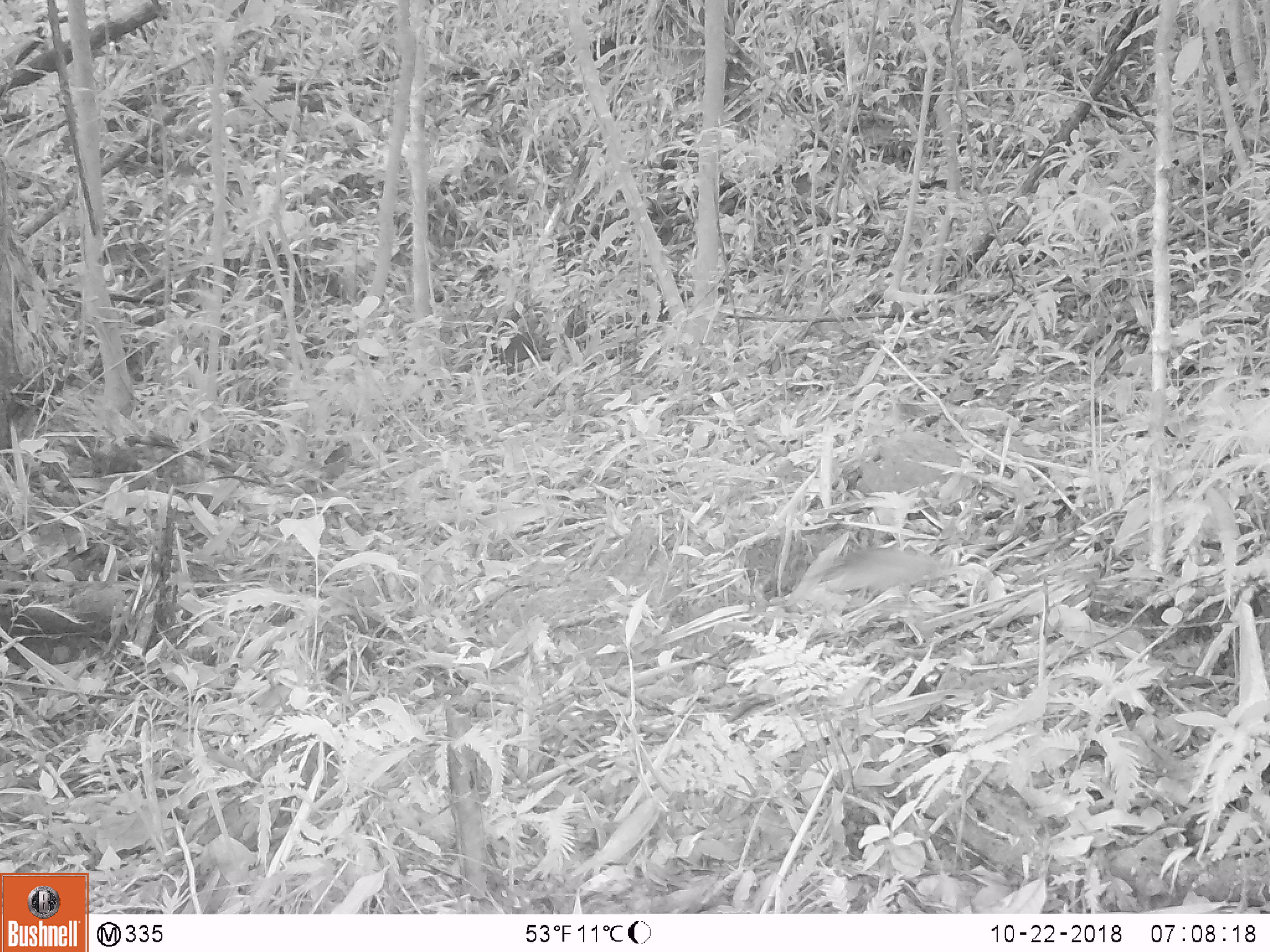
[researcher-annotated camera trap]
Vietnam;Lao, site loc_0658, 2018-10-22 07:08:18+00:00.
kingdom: Animalia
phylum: Chordata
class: Mammalia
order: Rodentia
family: Sciuridae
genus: Dremomys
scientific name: Dremomys rufigenis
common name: red-cheeked squirrel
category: red cheeked squirrel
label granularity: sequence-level